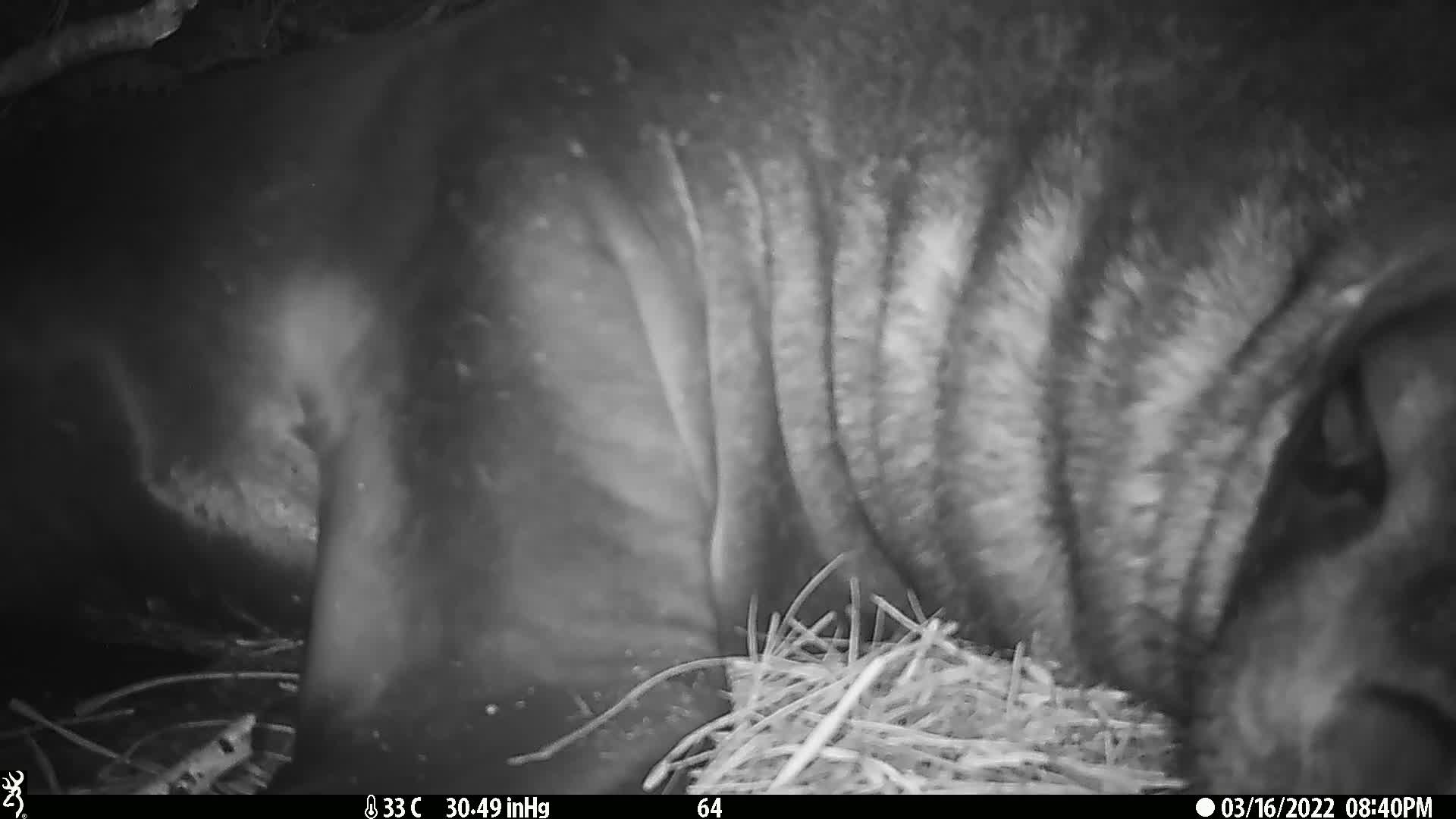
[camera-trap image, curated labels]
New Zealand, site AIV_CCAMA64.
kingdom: Animalia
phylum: Chordata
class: Mammalia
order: Carnivora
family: Otariidae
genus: Phocarctos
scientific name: Phocarctos hookeri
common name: new zealand sea lion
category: sealion